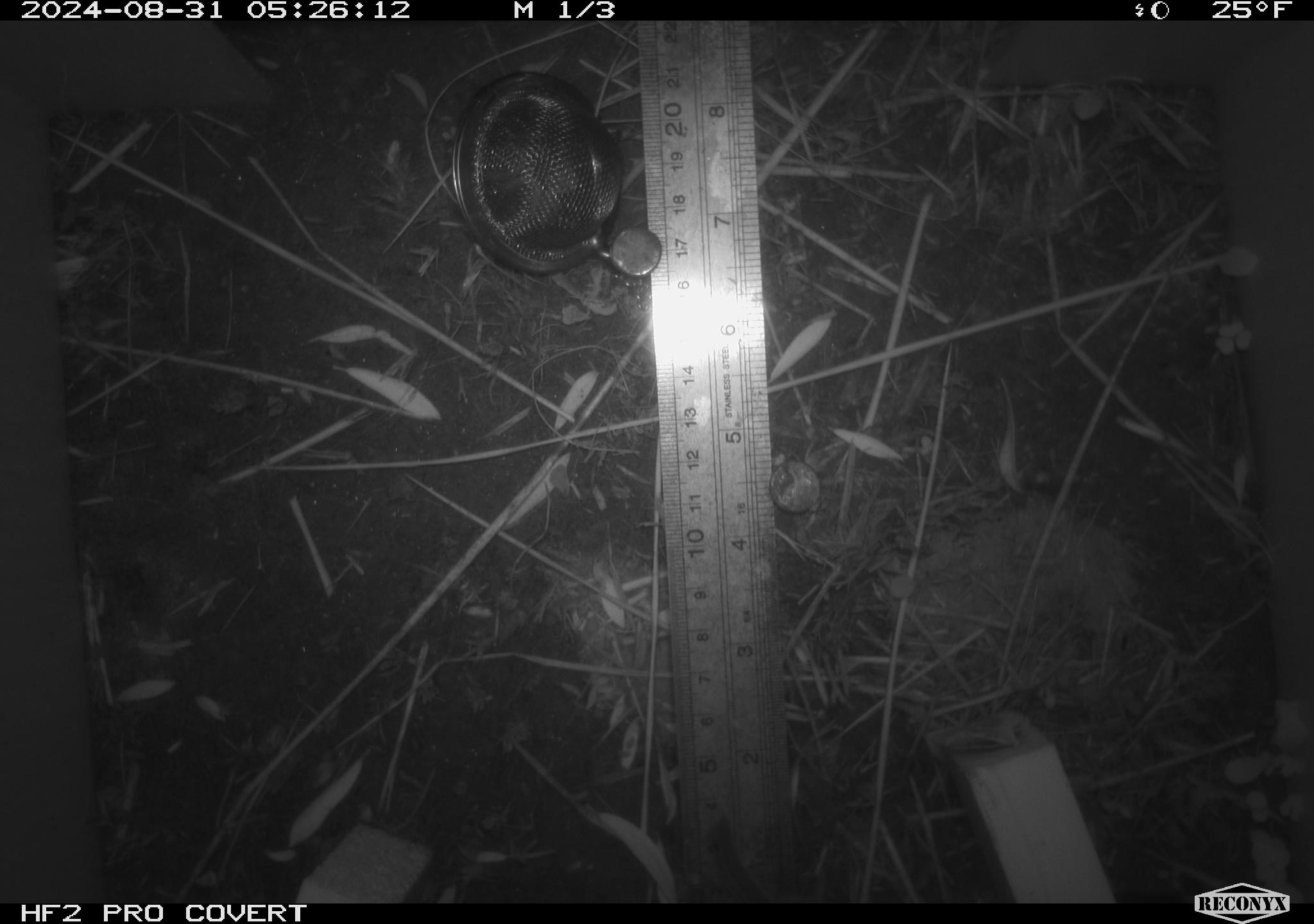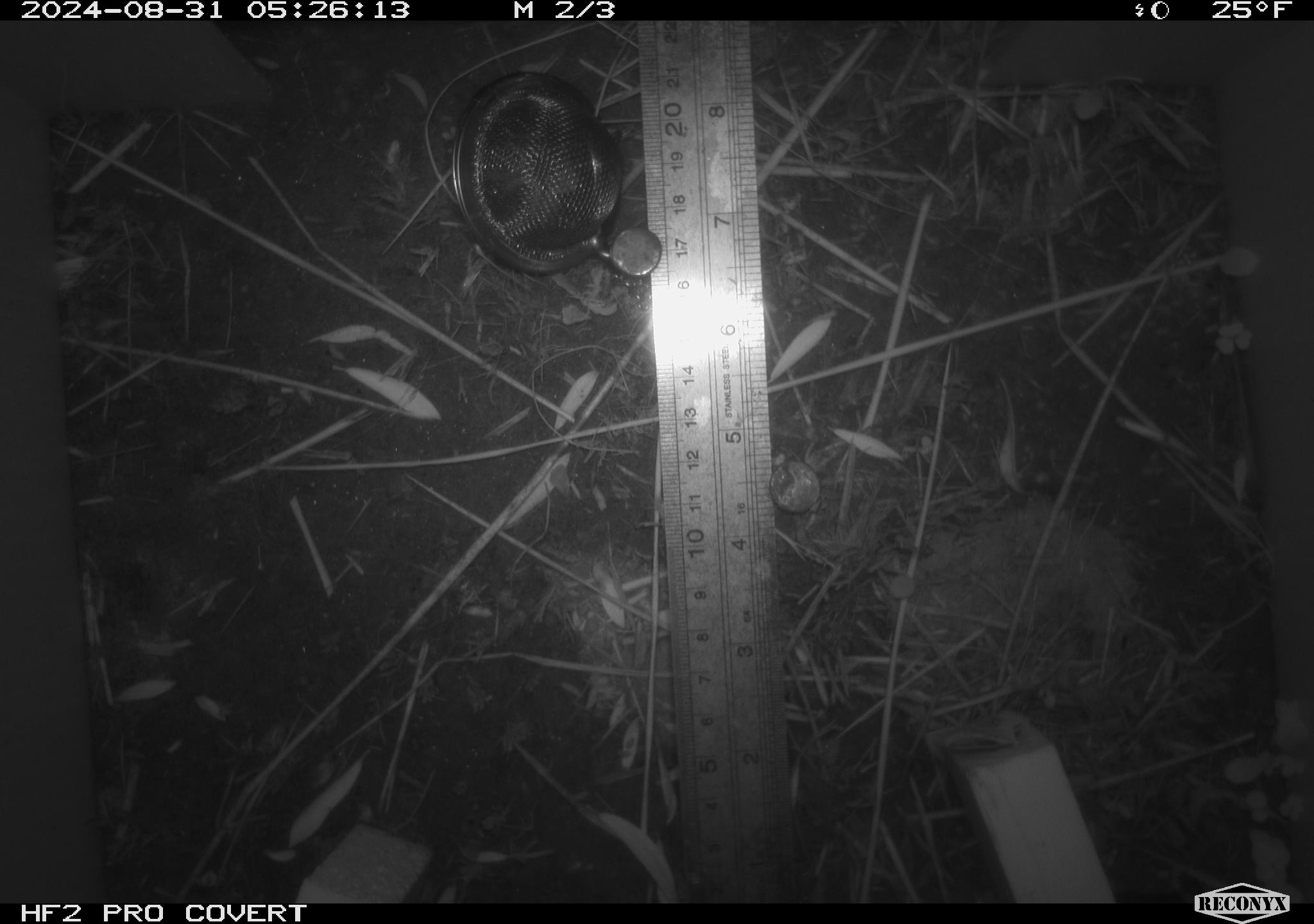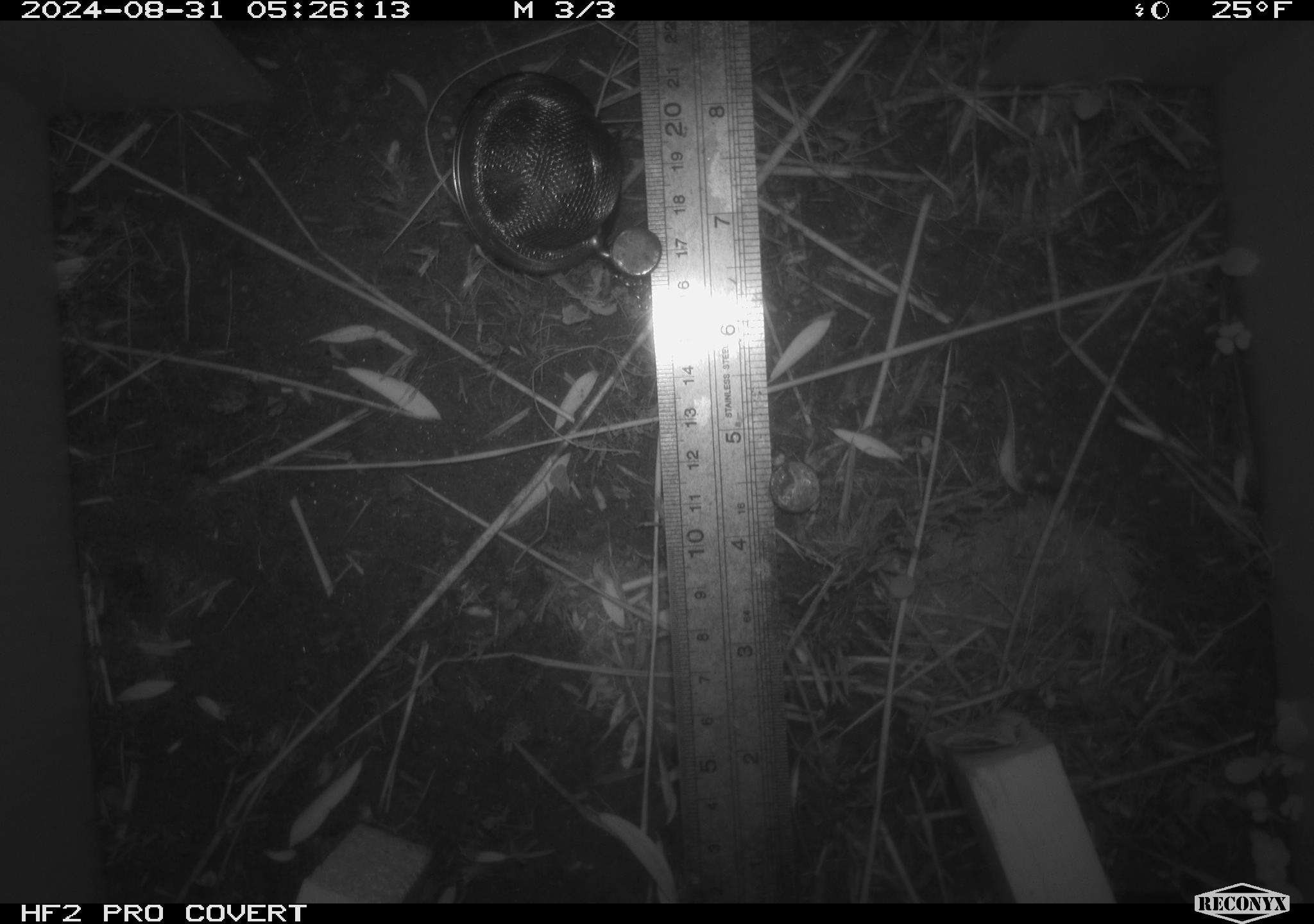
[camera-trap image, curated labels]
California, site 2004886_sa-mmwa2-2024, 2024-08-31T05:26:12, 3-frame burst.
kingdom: Animalia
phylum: Chordata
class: Mammalia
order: Rodentia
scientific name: Rodentia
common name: mouse species